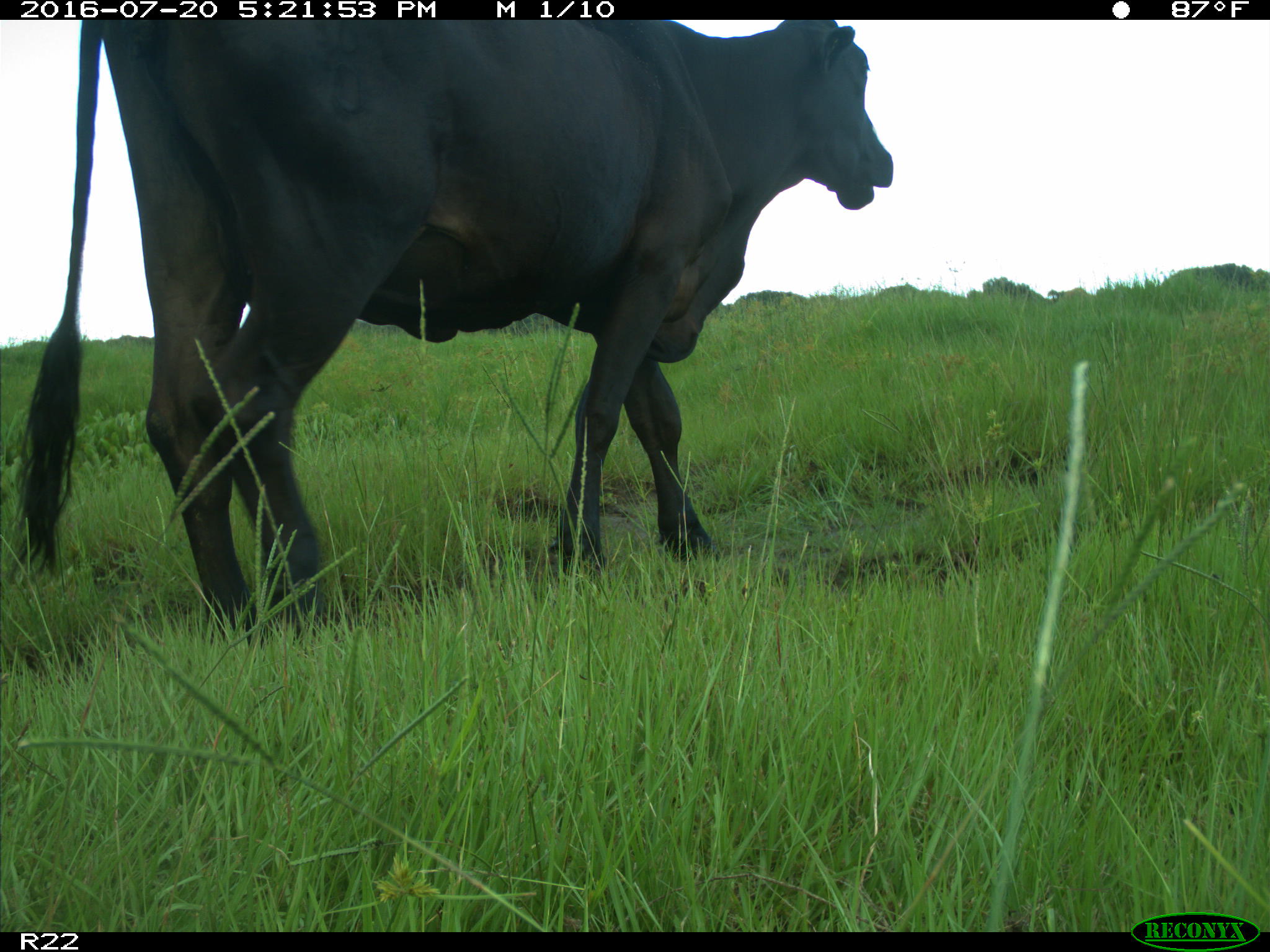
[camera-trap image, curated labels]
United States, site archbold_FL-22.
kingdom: Animalia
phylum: Chordata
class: Mammalia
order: Artiodactyla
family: Bovidae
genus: Bos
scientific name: Bos taurus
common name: domestic cow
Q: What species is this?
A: Bos taurus (domestic cow).